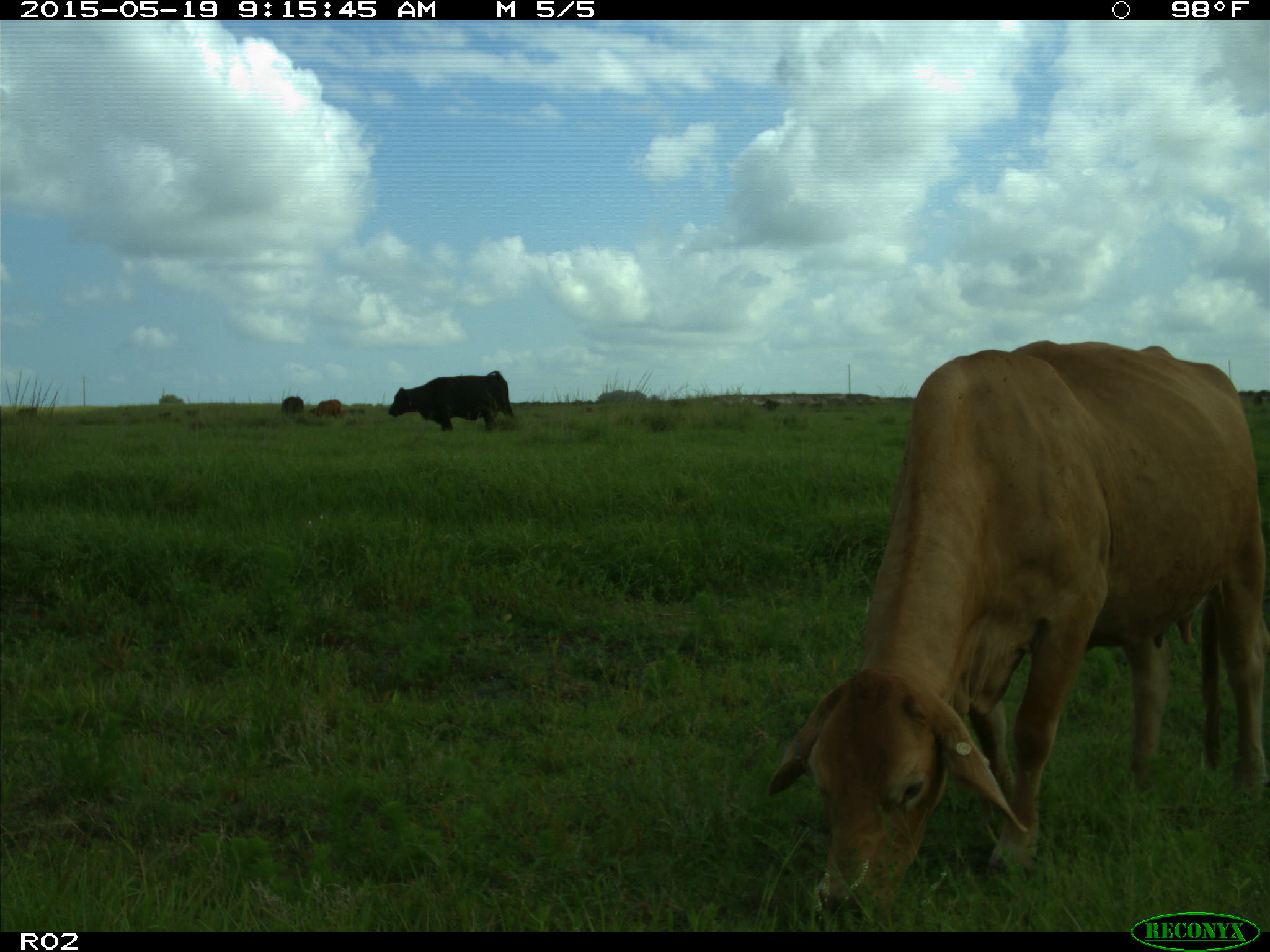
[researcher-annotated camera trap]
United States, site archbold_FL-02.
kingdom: Animalia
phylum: Chordata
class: Mammalia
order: Artiodactyla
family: Bovidae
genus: Bos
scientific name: Bos taurus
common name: domestic cow